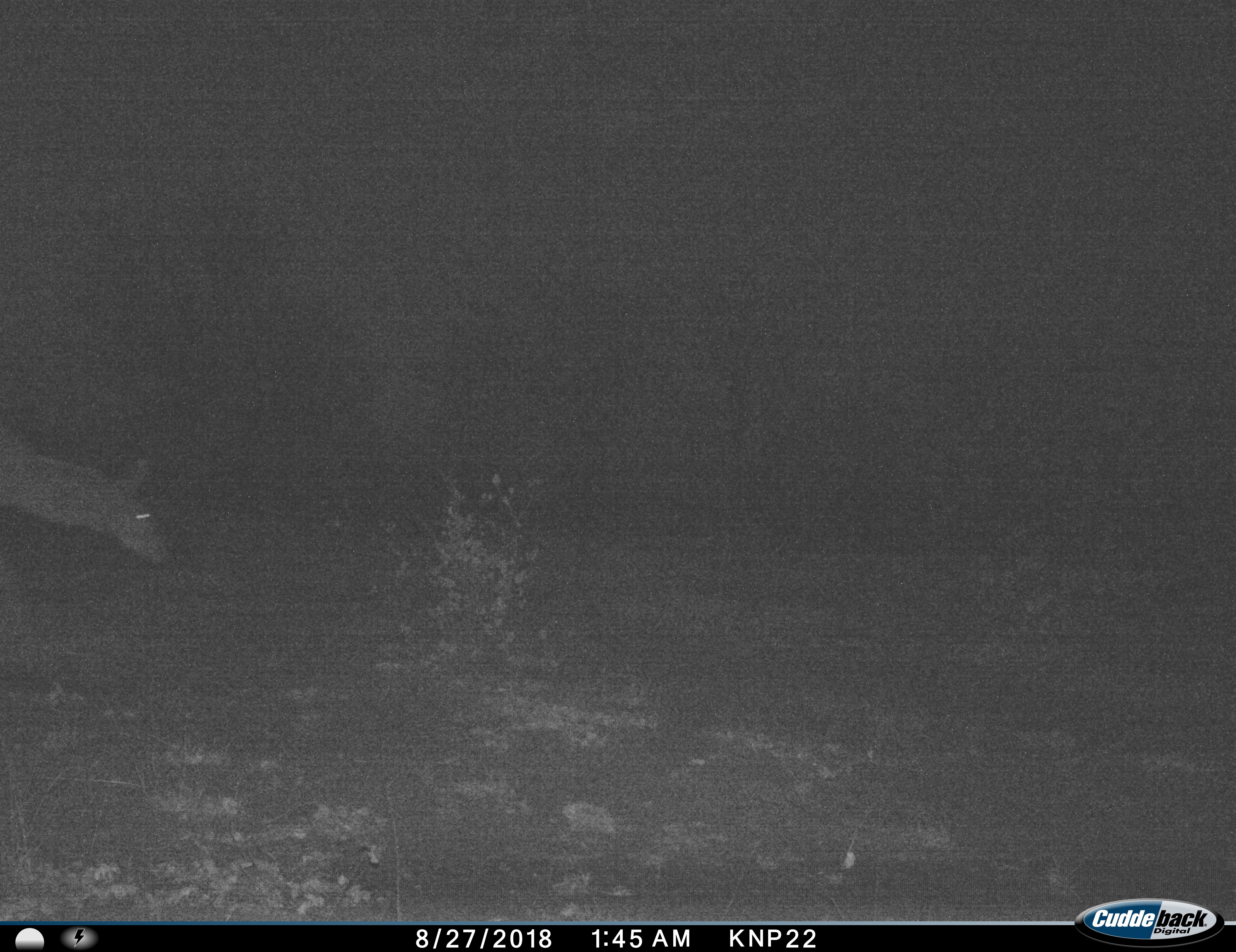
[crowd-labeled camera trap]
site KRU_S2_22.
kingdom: Animalia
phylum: Chordata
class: Mammalia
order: Artiodactyla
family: Bovidae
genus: Aepyceros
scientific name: Aepyceros melampus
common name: impala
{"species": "impala (Aepyceros melampus)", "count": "1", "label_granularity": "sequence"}